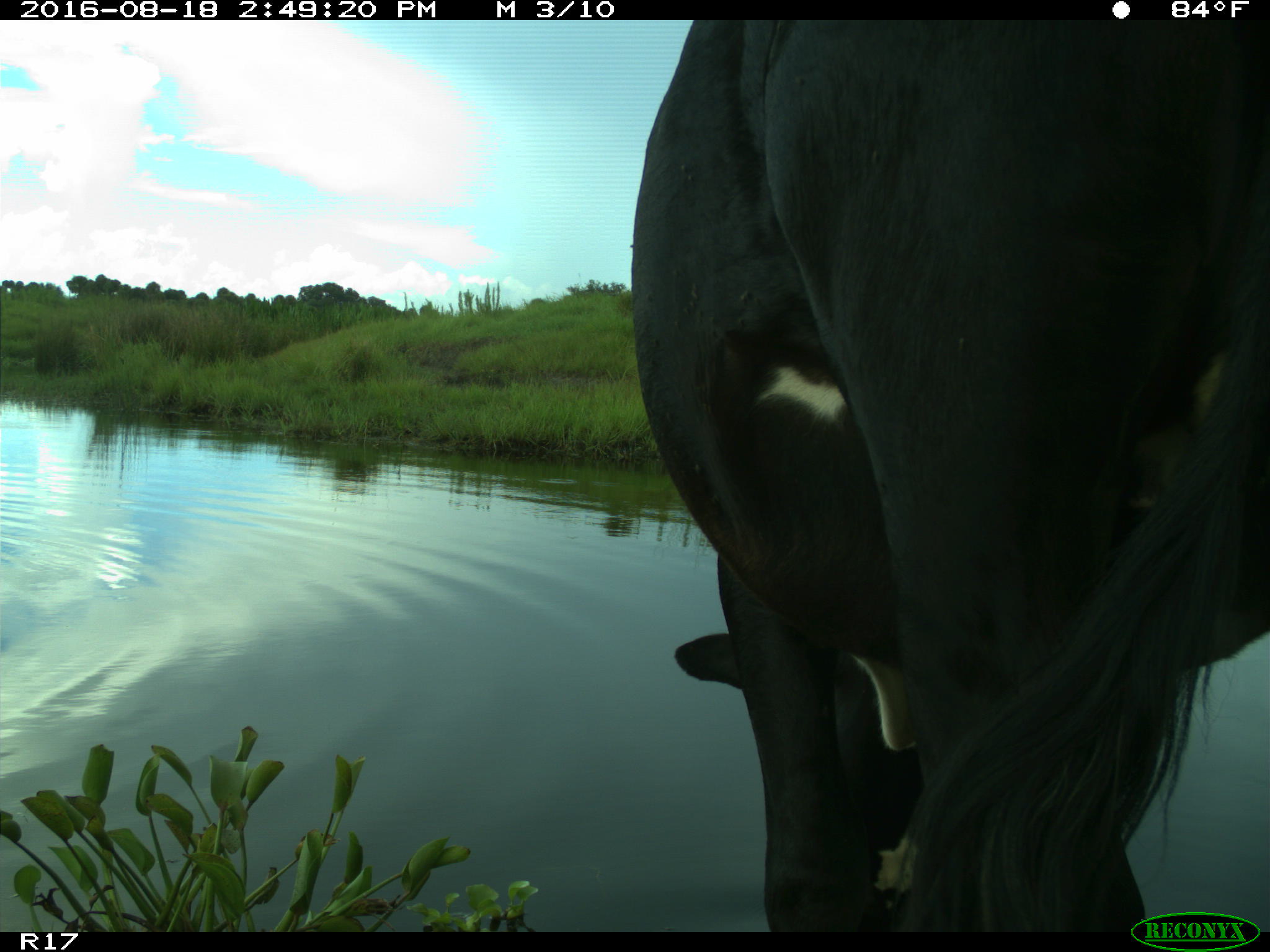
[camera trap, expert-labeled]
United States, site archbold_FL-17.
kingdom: Animalia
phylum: Chordata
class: Mammalia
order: Artiodactyla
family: Bovidae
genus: Bos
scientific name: Bos taurus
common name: domestic cow